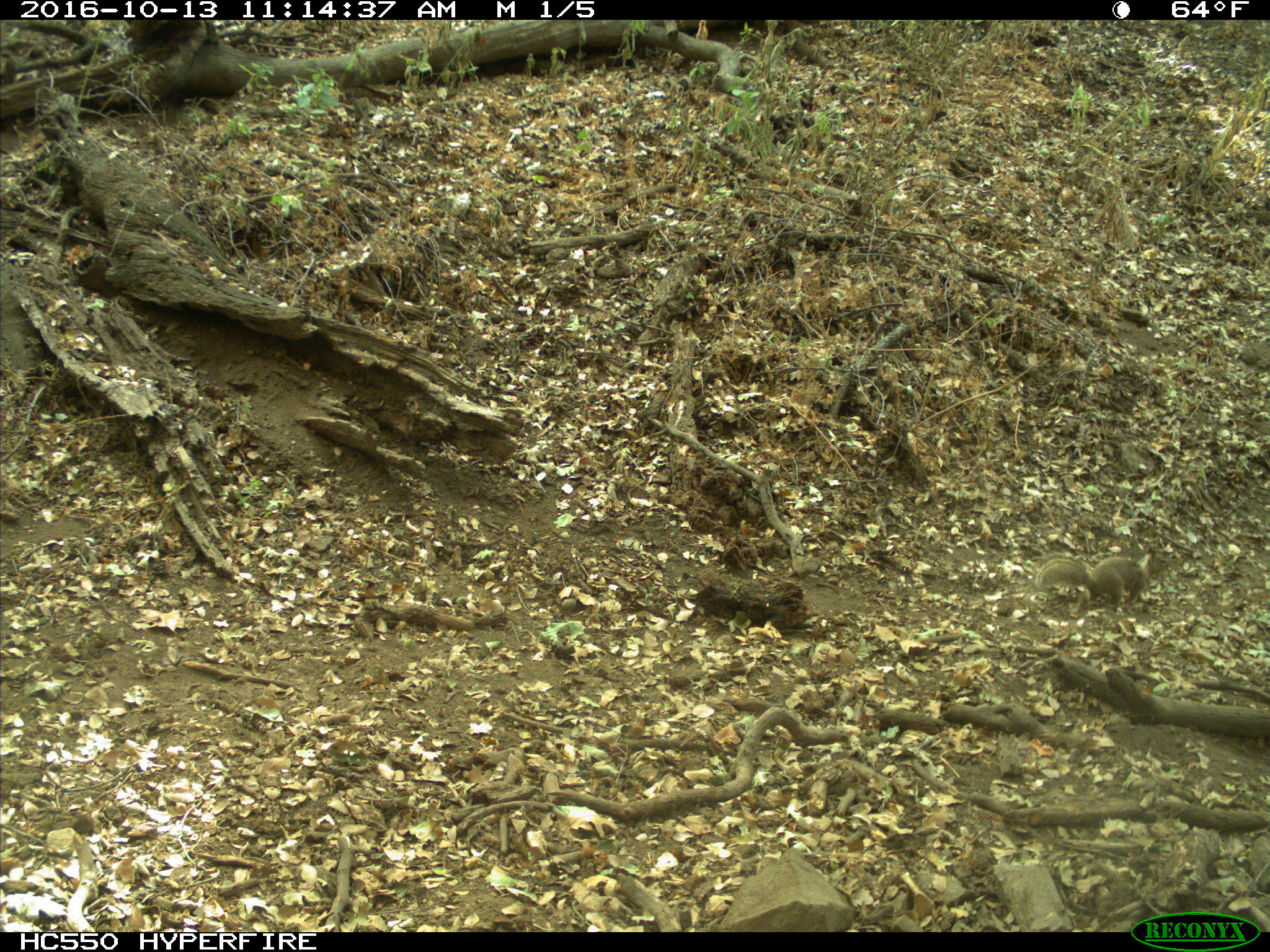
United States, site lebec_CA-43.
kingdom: Animalia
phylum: Chordata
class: Mammalia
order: Rodentia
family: Sciuridae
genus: Otospermophilus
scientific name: Otospermophilus beecheyi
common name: california ground squirrel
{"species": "Otospermophilus beecheyi (california ground squirrel)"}